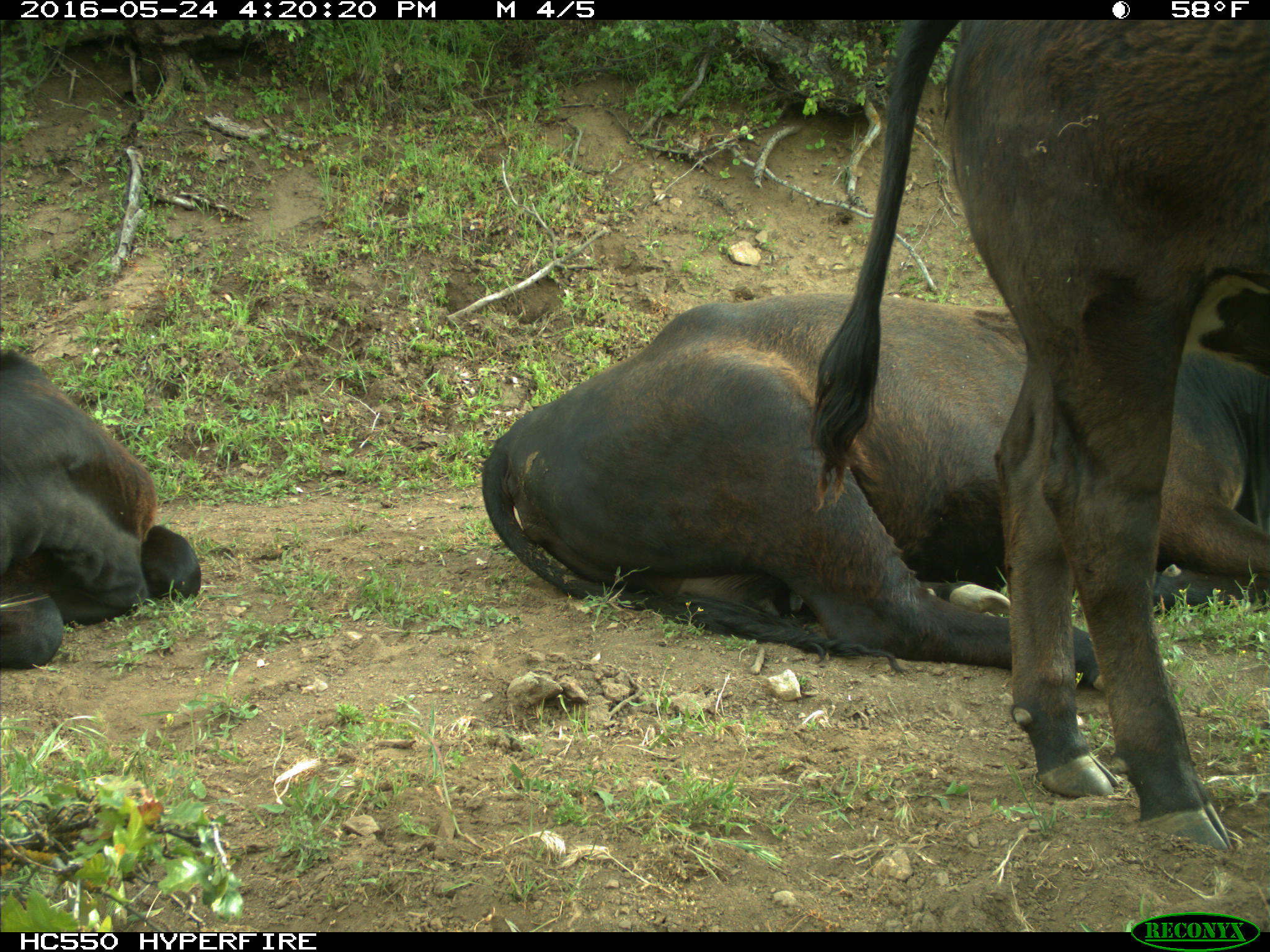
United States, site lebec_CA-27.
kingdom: Animalia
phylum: Chordata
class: Mammalia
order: Artiodactyla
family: Bovidae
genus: Bos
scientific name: Bos taurus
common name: domestic cow